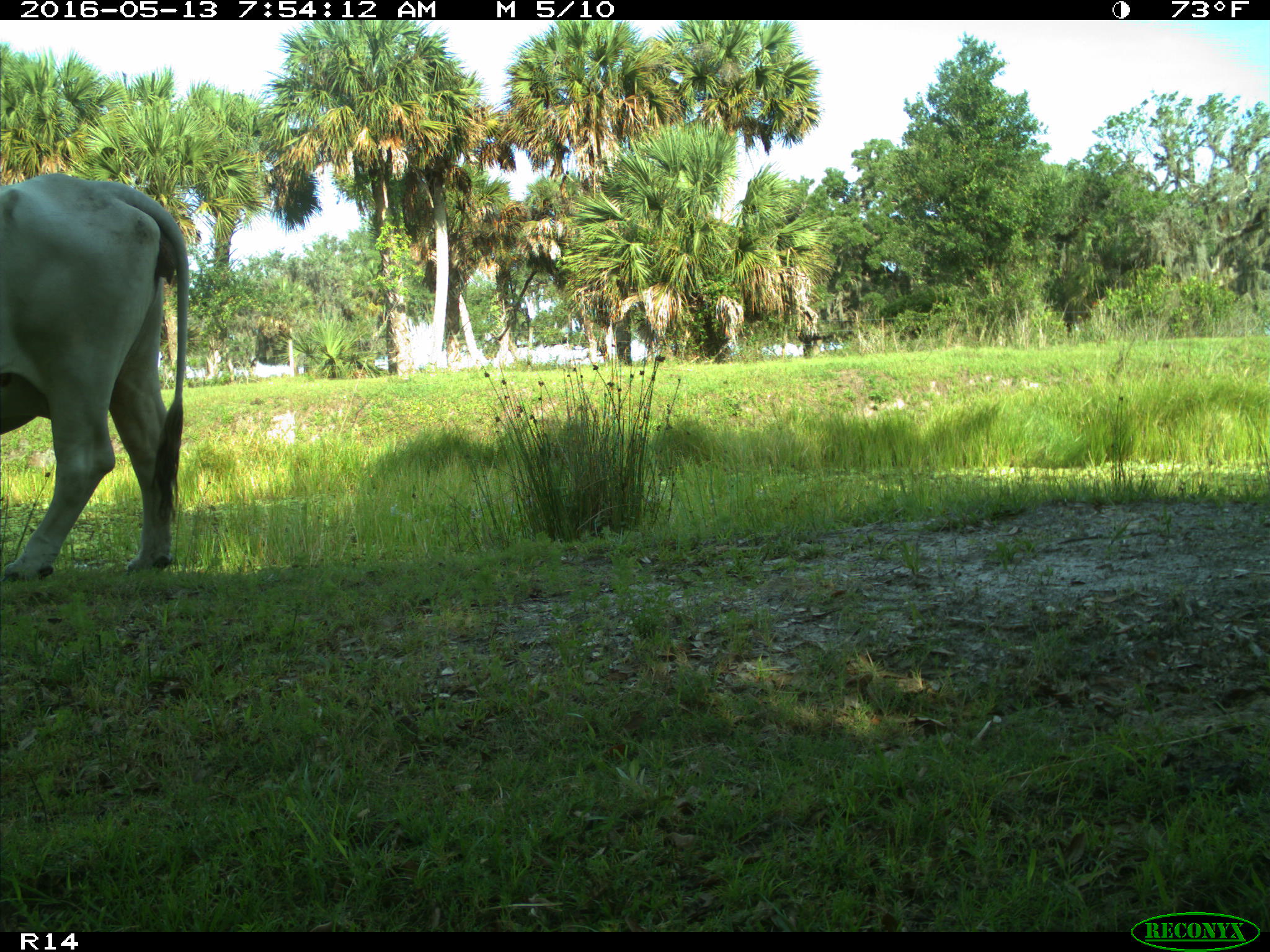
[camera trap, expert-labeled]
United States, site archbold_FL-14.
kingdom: Animalia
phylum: Chordata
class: Mammalia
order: Artiodactyla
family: Bovidae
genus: Bos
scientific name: Bos taurus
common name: domestic cow